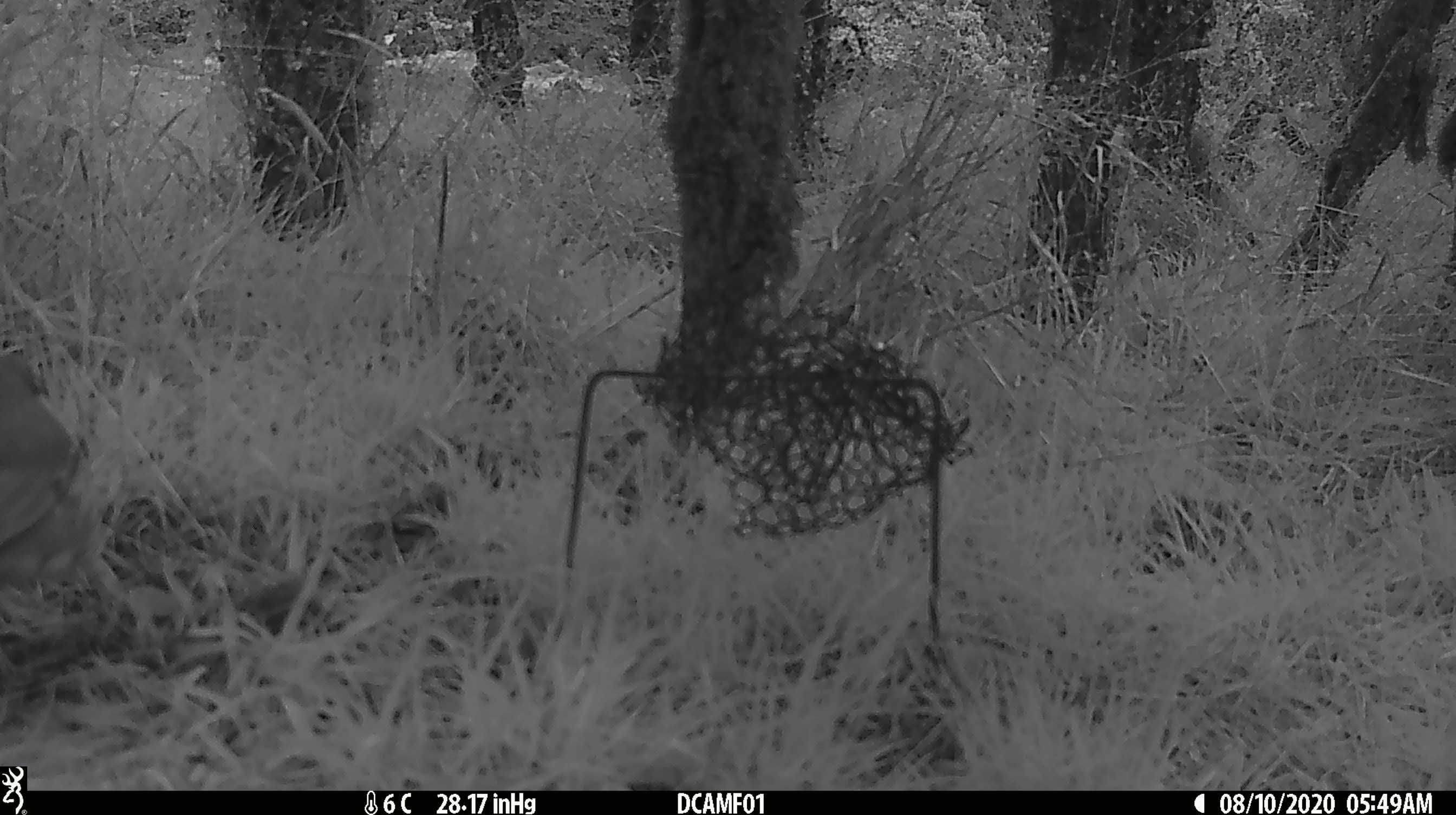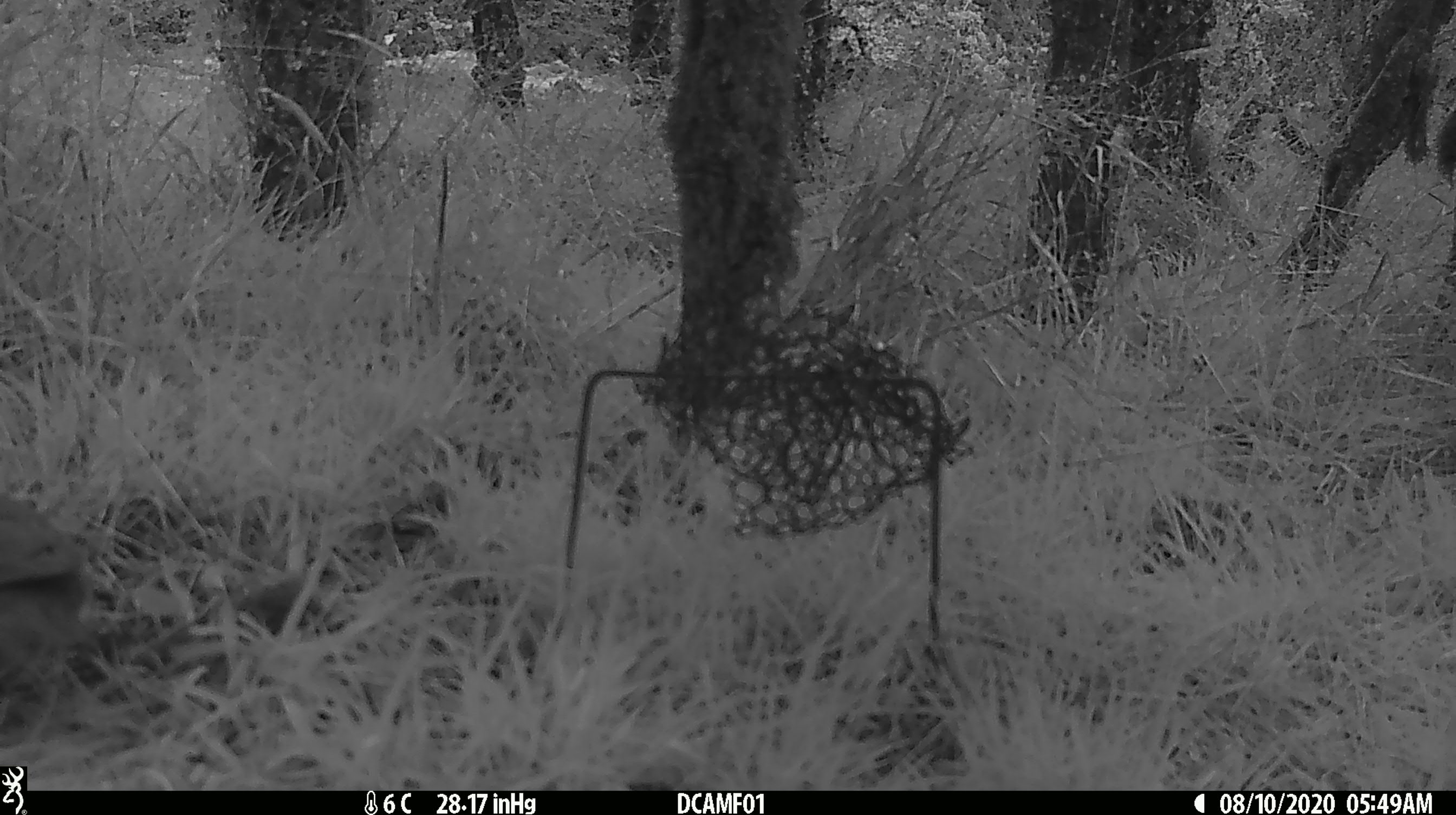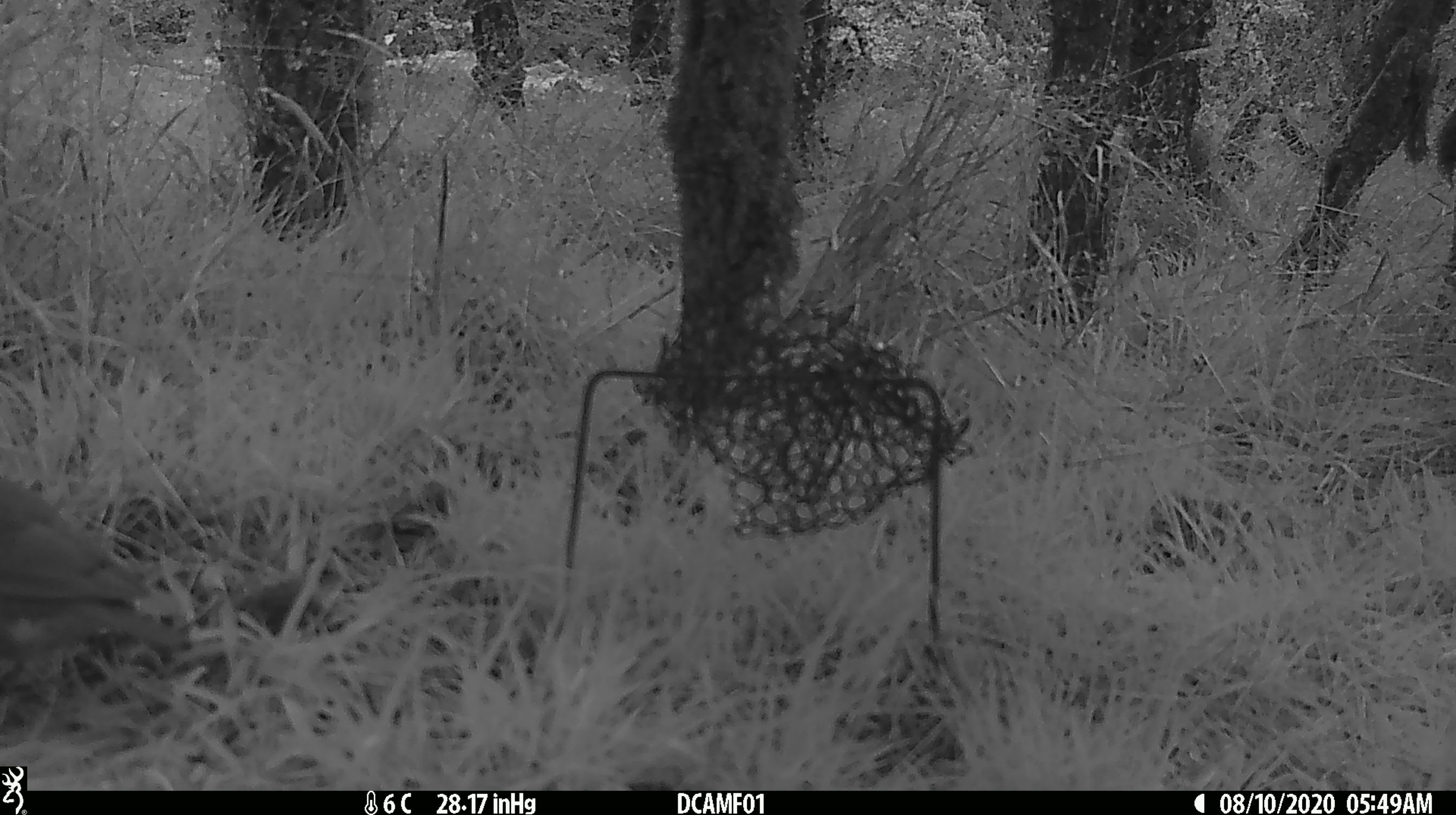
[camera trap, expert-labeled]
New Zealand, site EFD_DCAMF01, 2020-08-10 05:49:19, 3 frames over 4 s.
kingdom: Animalia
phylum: Chordata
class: Aves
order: Passeriformes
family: Turdidae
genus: Turdus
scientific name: Turdus philomelos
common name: song thrush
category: thrush